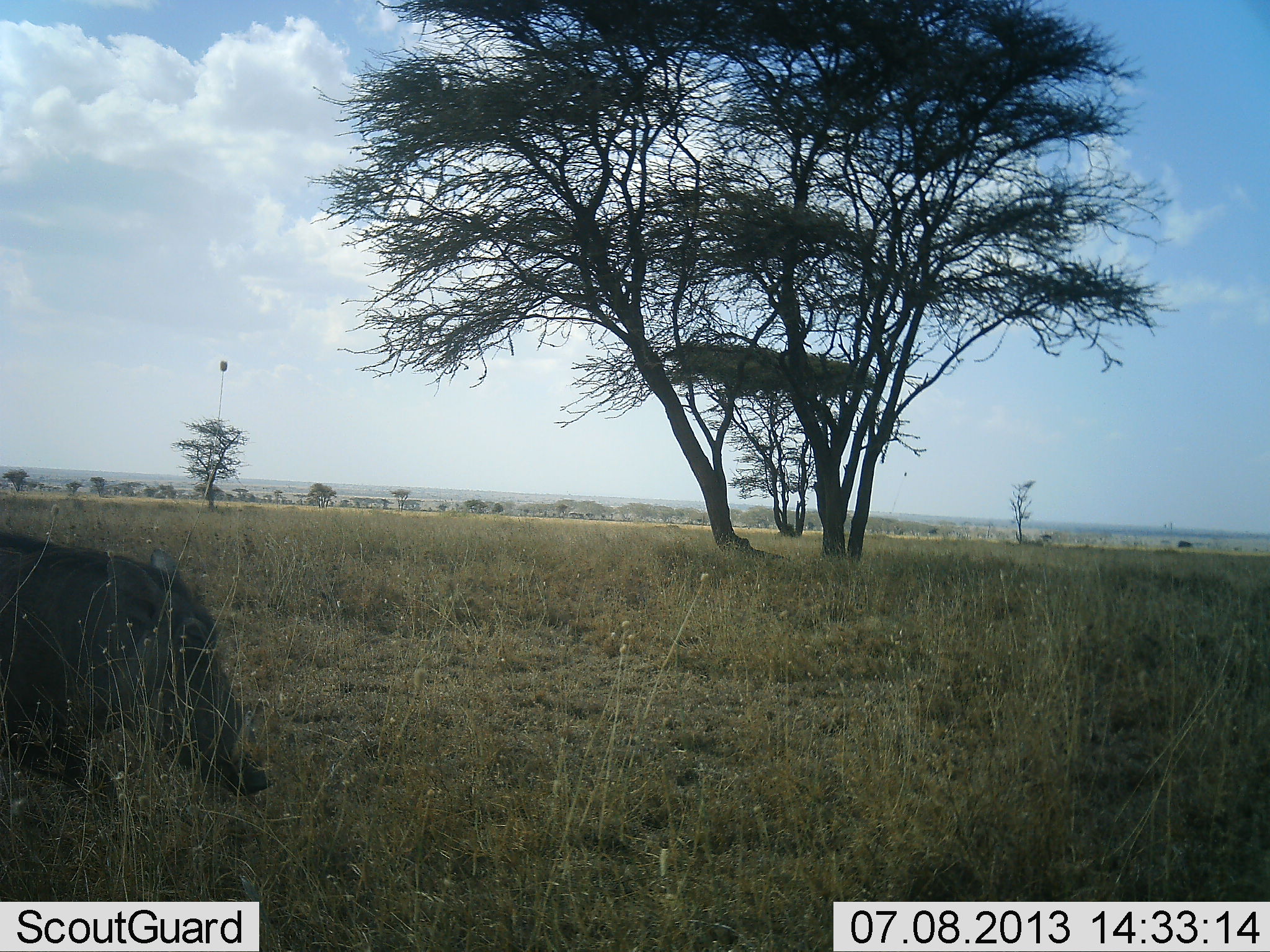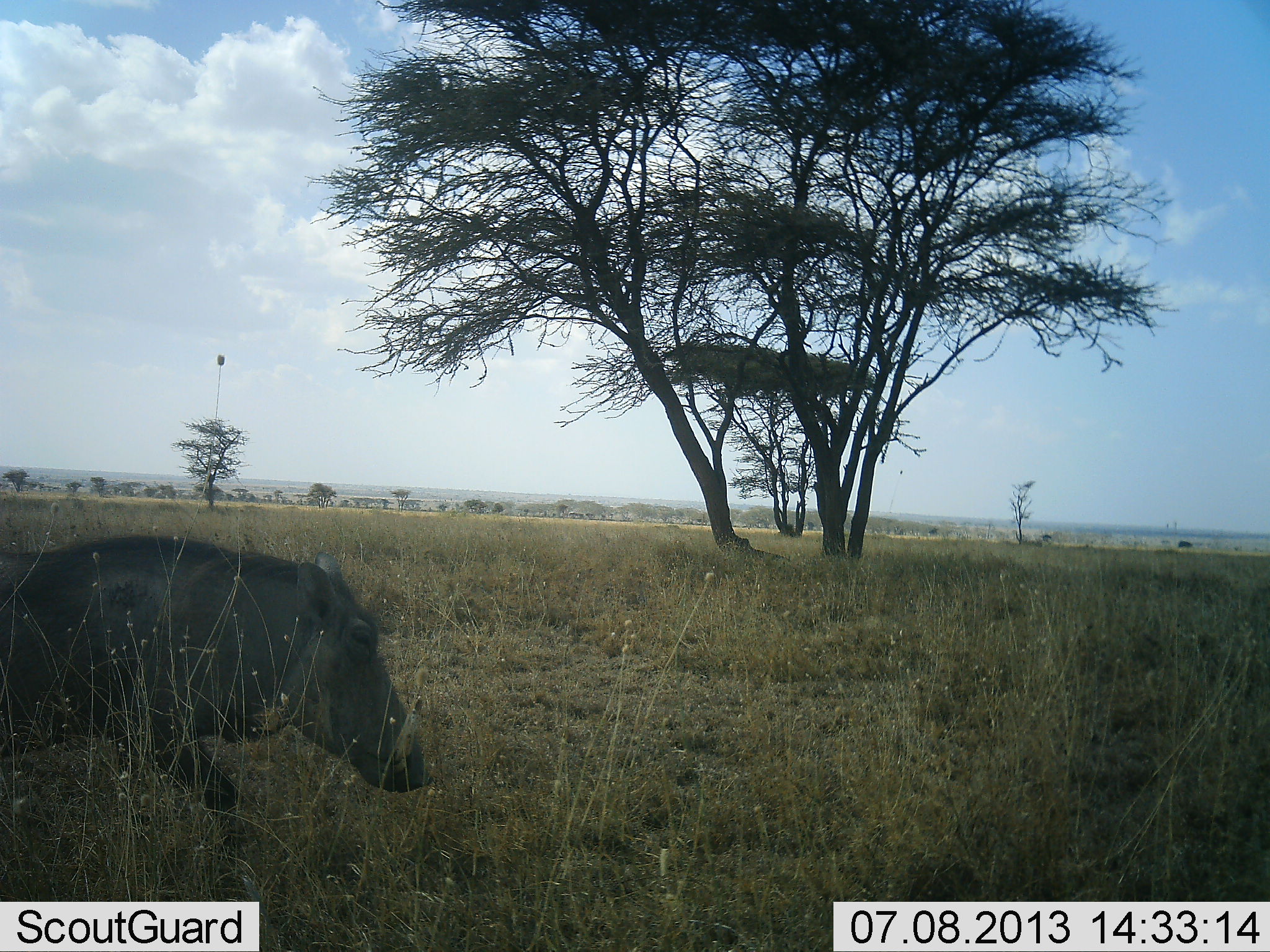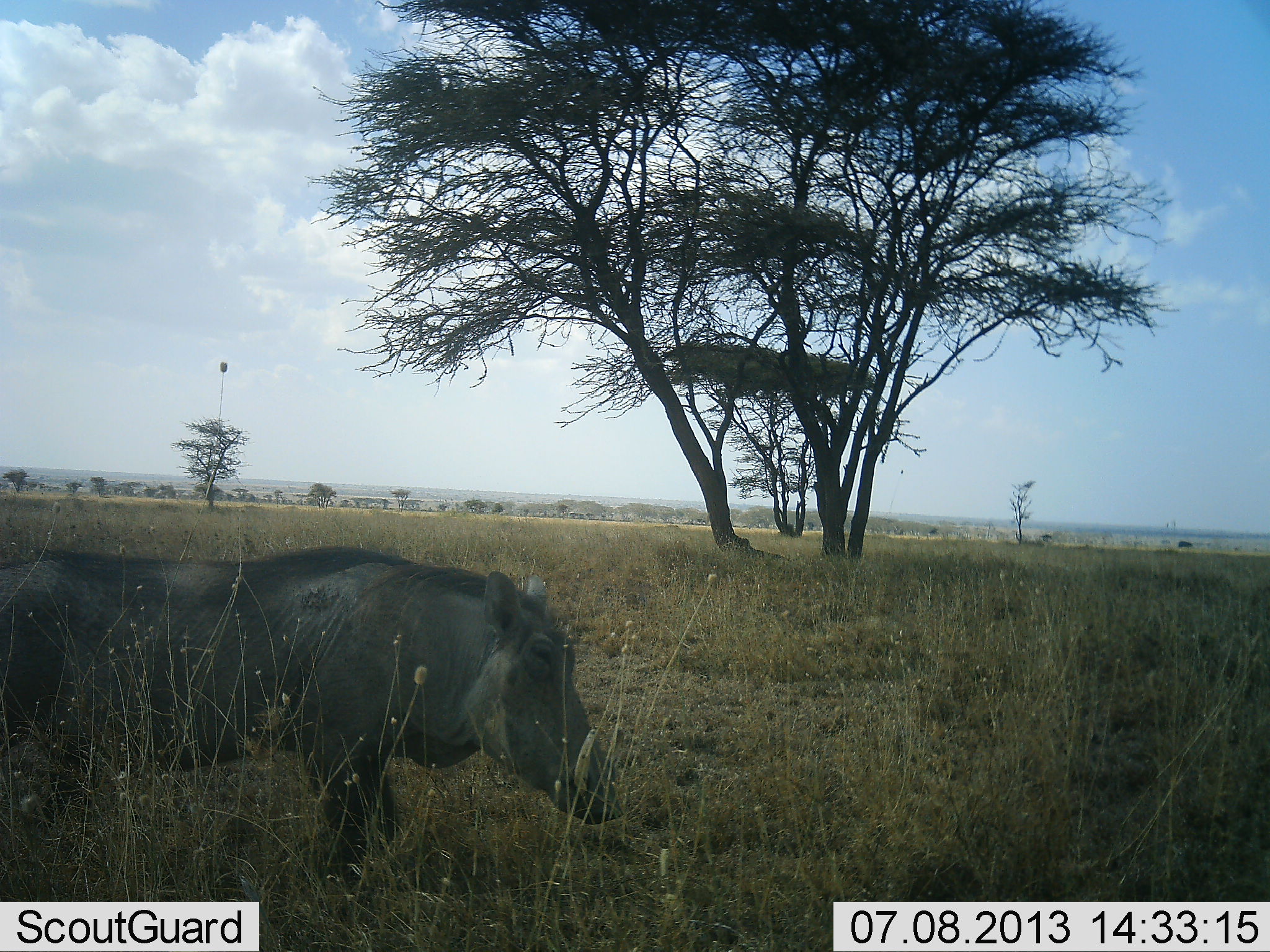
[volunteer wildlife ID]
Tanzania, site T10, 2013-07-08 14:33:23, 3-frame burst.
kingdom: Animalia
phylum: Chordata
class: Mammalia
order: Artiodactyla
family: Suidae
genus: Phacochoerus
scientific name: Phacochoerus africanus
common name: warthog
Warthog (Phacochoerus africanus), count 1. Behavior (volunteer vote fractions): standing 5%, resting 0%, moving 95%, interacting 3%. Young present (vote fraction): 0%. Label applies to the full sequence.